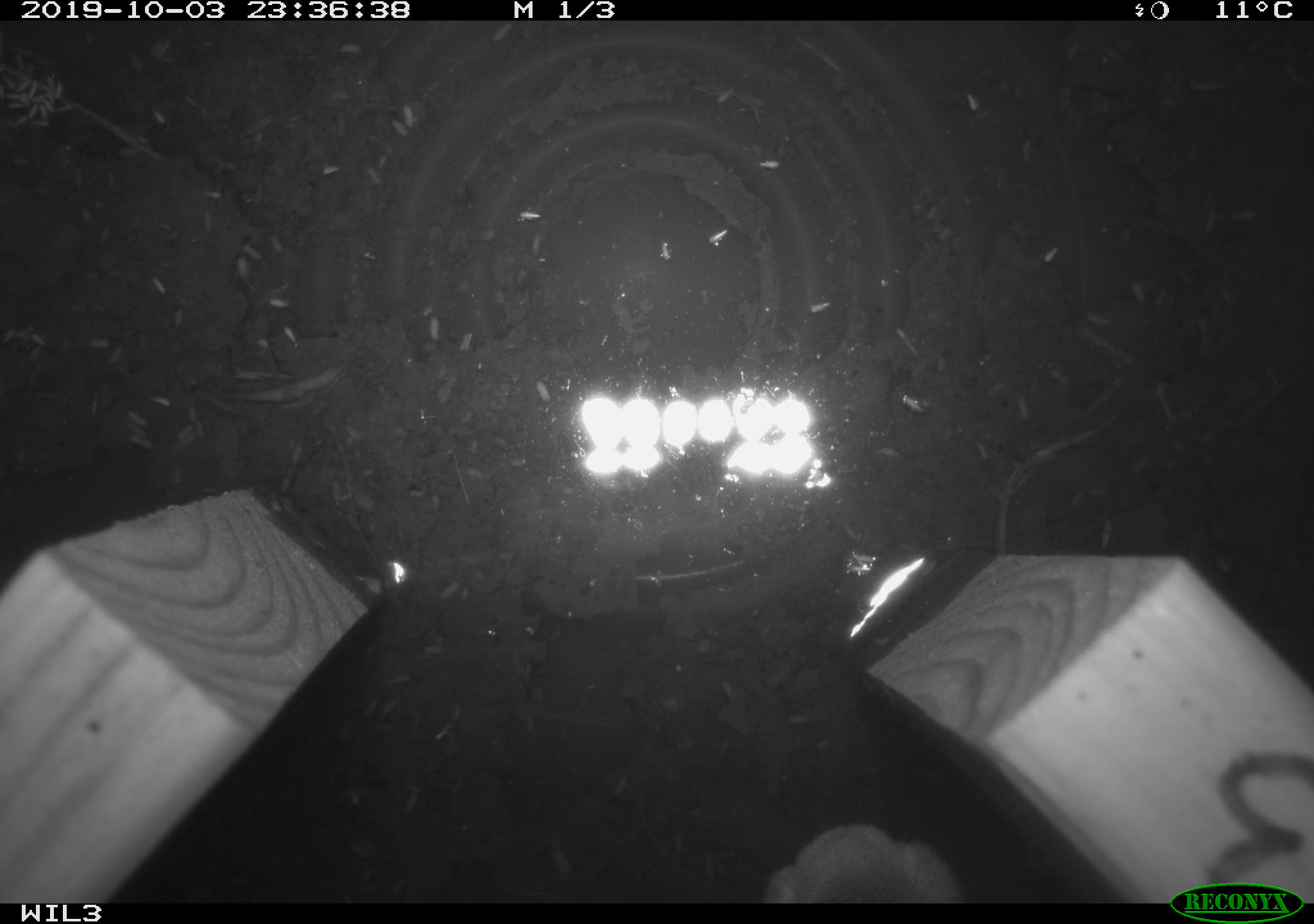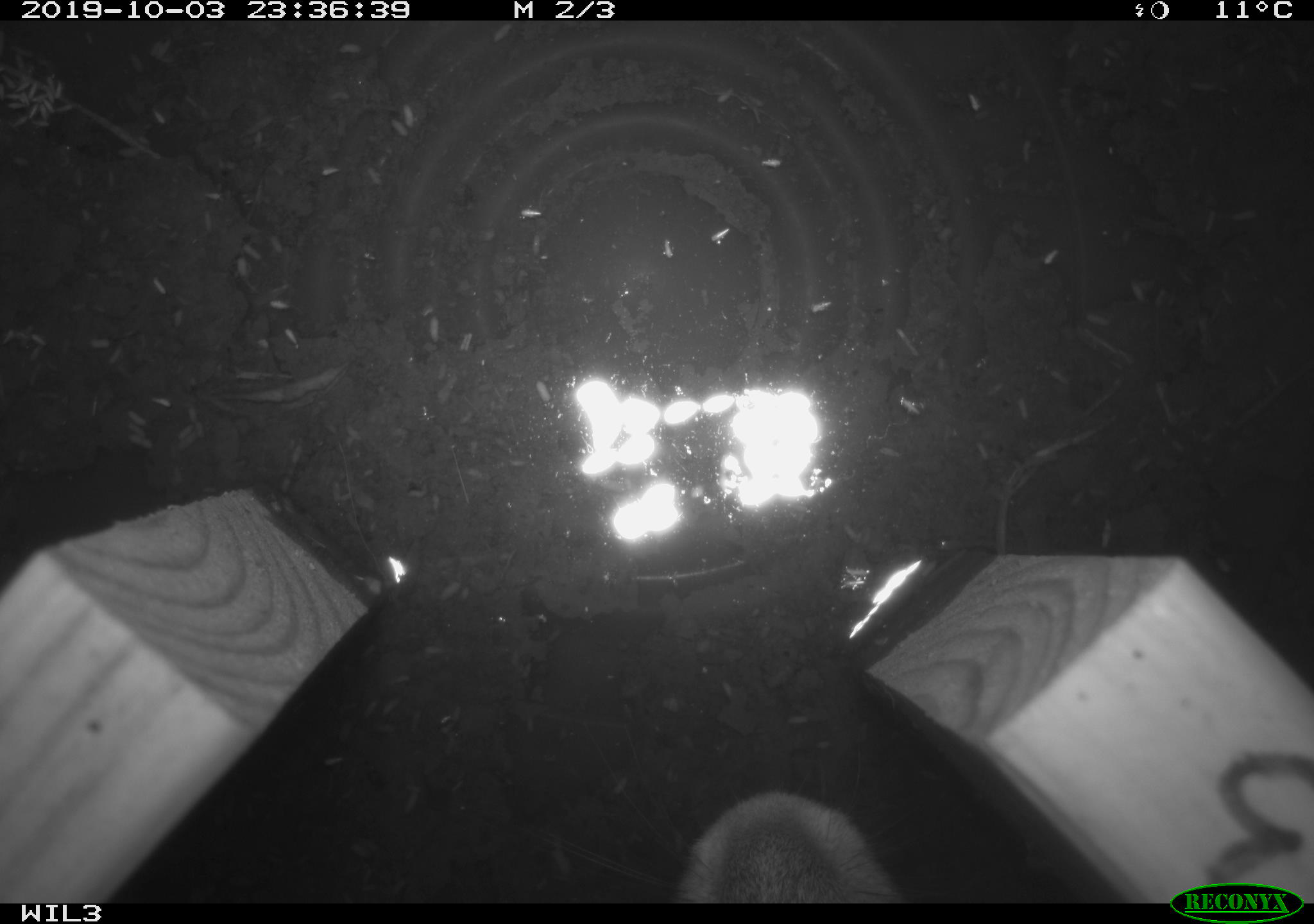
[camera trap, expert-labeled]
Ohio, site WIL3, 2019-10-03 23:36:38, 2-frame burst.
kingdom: Animalia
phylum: Chordata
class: Mammalia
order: Lagomorpha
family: Leporidae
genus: Sylvilagus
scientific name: Sylvilagus floridanus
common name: eastern cottontail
Eastern cottontail (Sylvilagus floridanus).